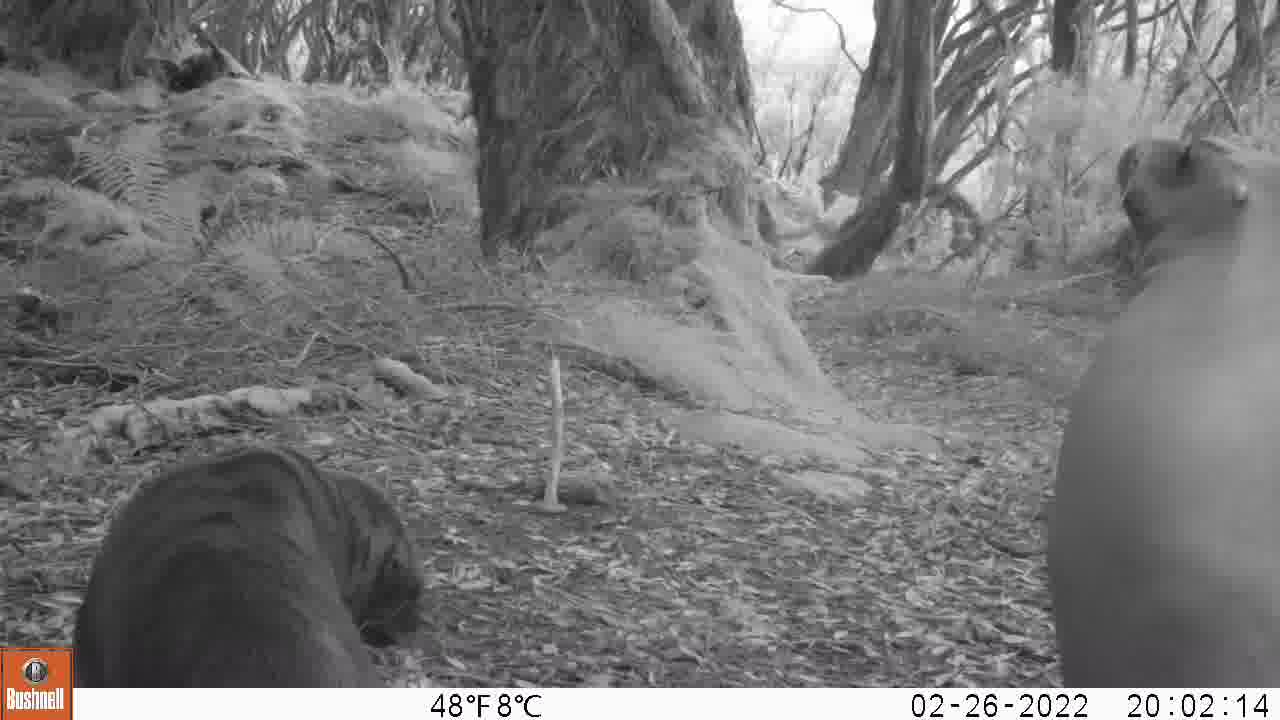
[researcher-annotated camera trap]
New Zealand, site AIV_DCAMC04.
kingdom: Animalia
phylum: Chordata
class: Mammalia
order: Carnivora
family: Otariidae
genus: Phocarctos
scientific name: Phocarctos hookeri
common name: new zealand sea lion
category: sealion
Sealion (new zealand sea lion) (Phocarctos hookeri).